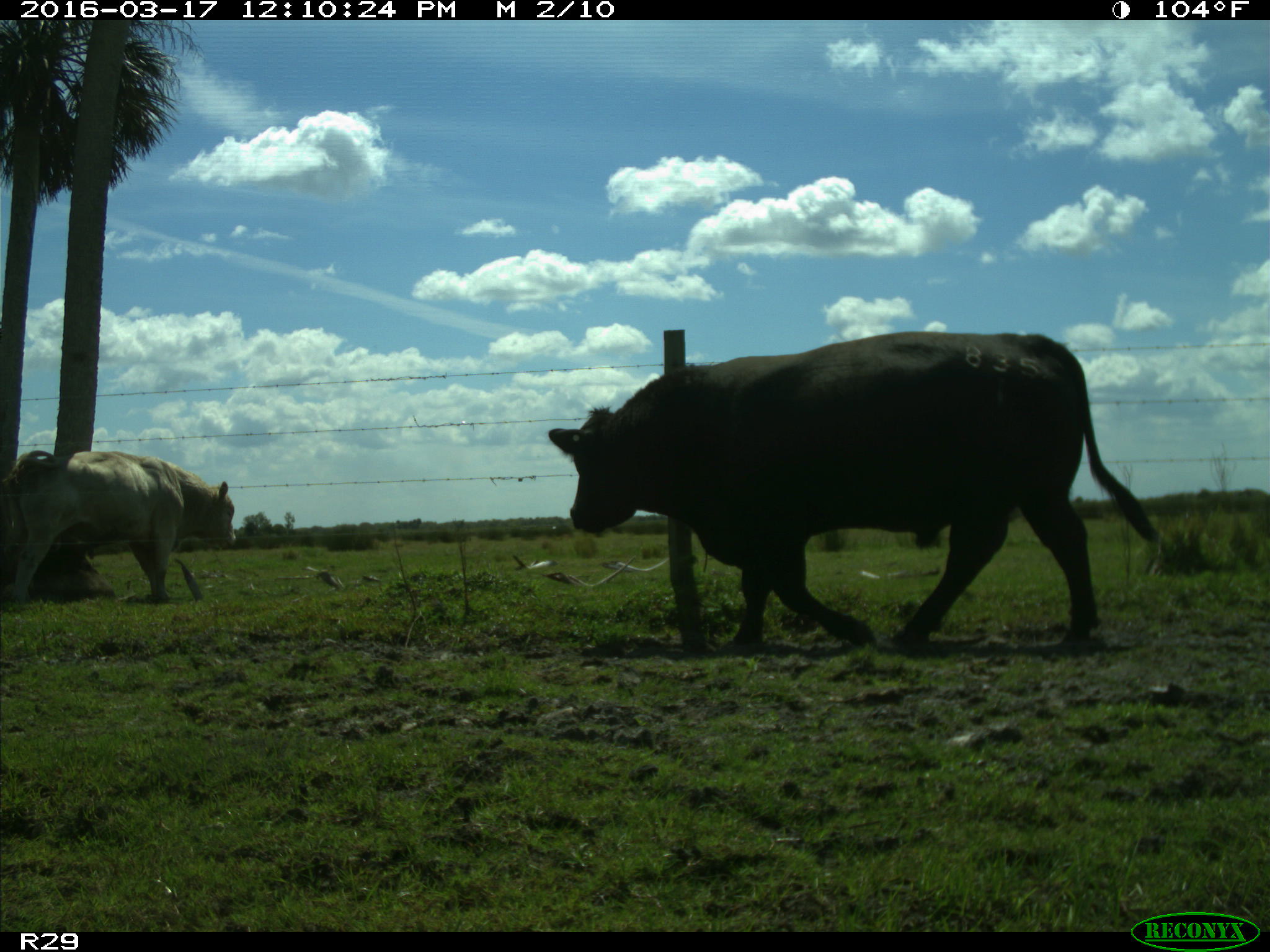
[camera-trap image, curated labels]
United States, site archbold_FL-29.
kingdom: Animalia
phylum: Chordata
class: Mammalia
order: Artiodactyla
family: Bovidae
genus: Bos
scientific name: Bos taurus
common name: domestic cow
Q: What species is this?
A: Bos taurus (domestic cow).